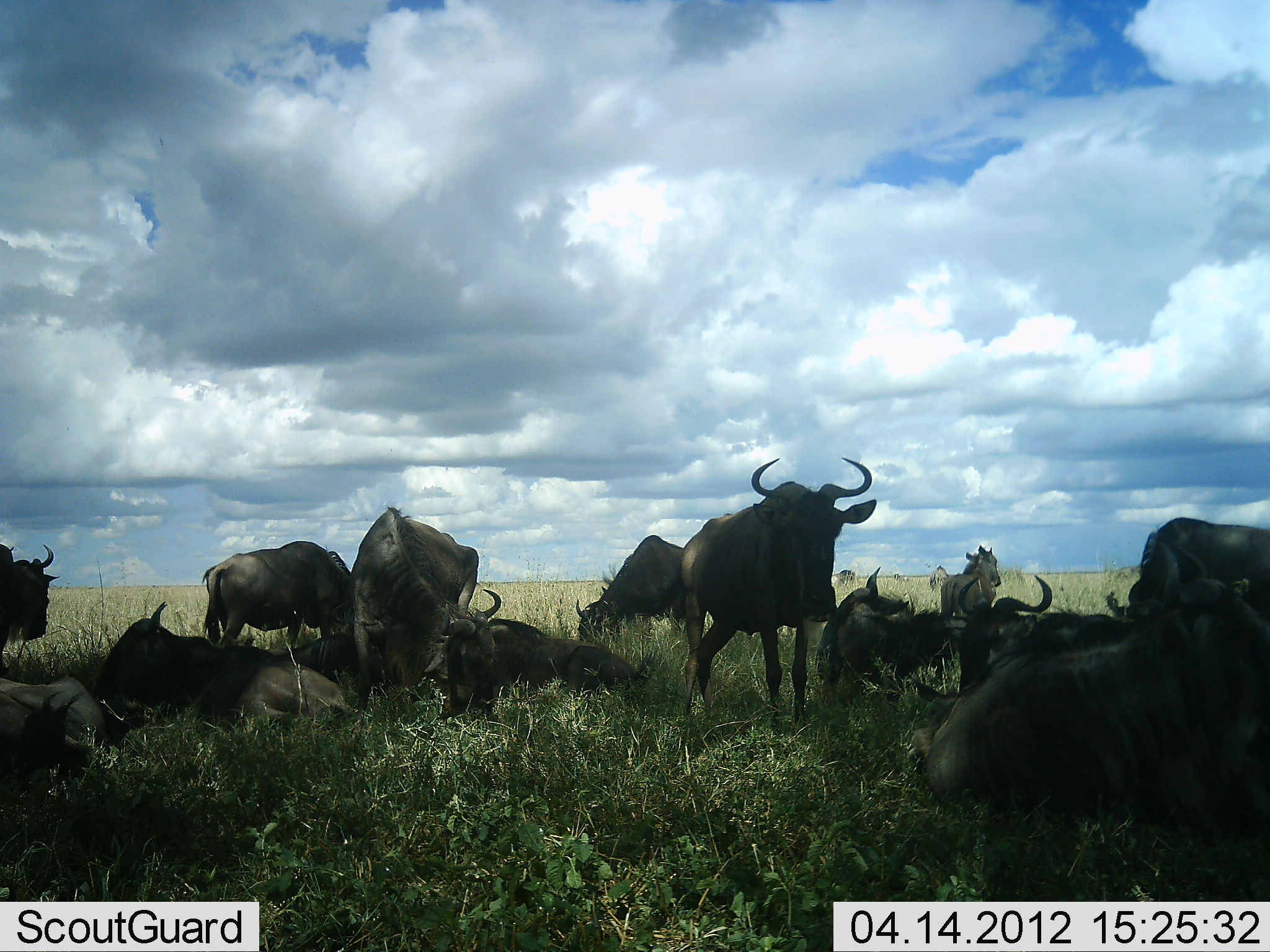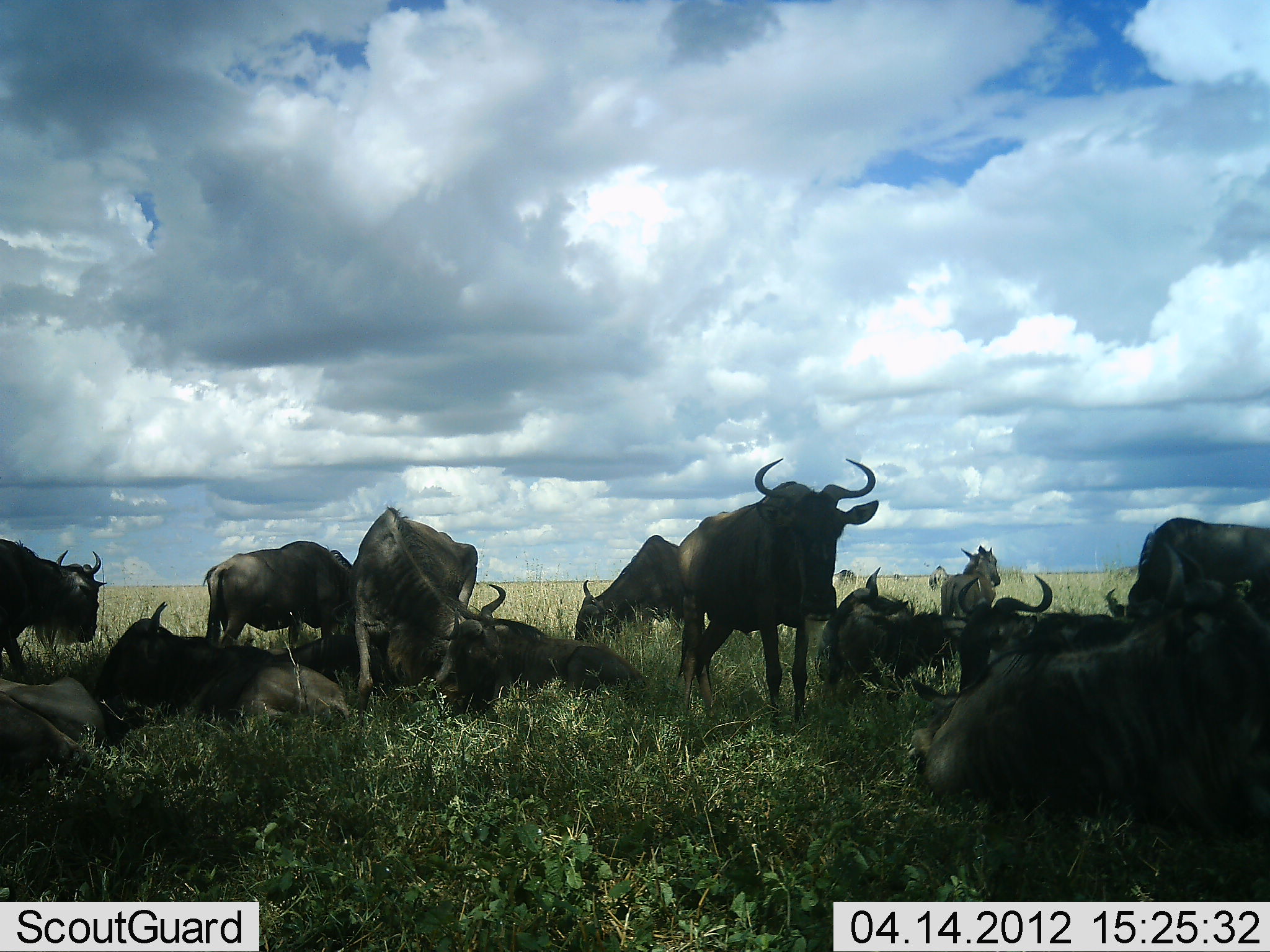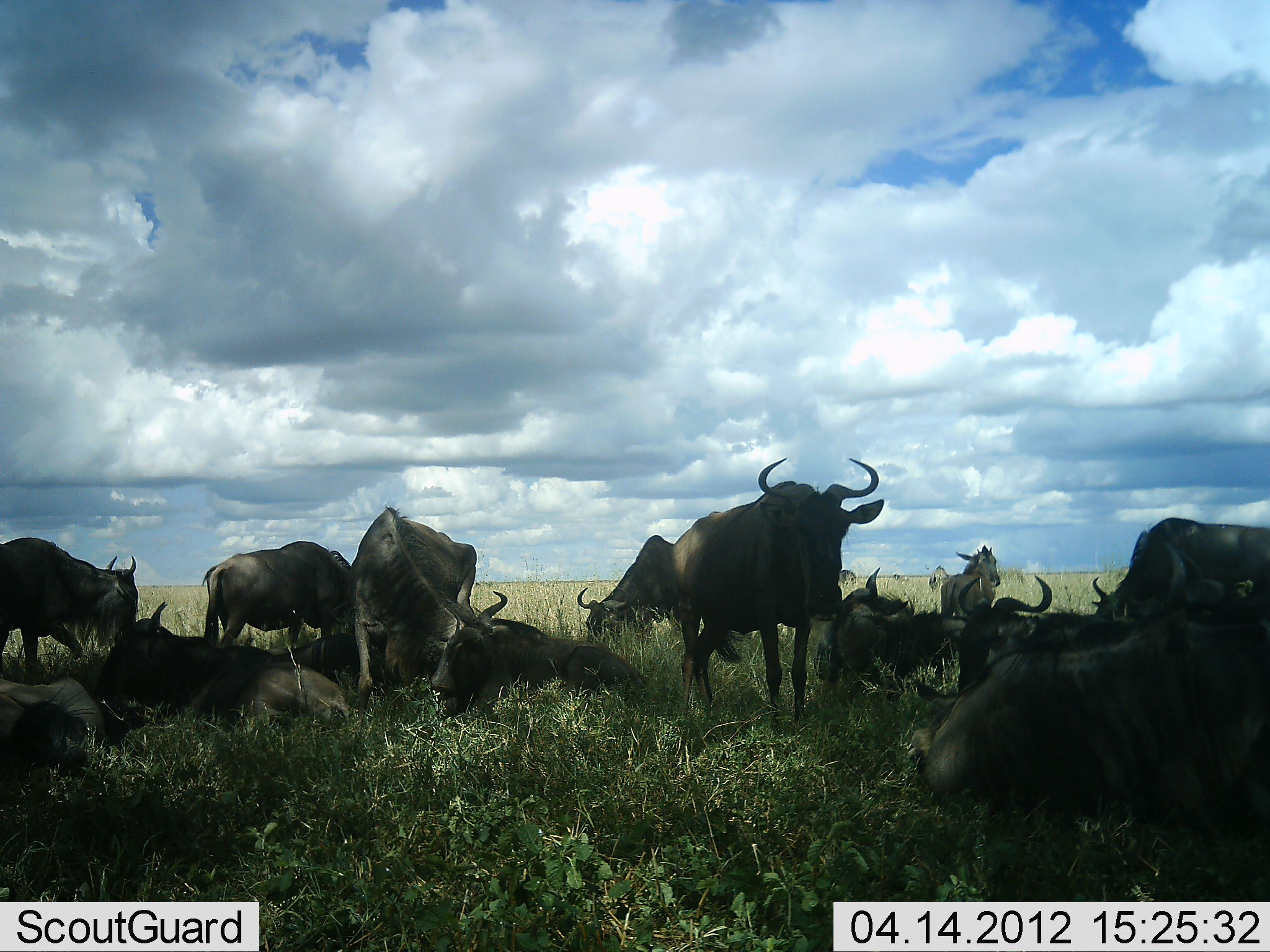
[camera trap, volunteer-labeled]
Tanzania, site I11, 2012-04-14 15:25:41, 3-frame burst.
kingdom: Animalia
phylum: Chordata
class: Mammalia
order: Artiodactyla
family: Bovidae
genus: Connochaetes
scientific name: Connochaetes taurinus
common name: blue wildebeest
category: wildebeest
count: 11-50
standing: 71%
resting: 100%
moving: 7%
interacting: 14%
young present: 14%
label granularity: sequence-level